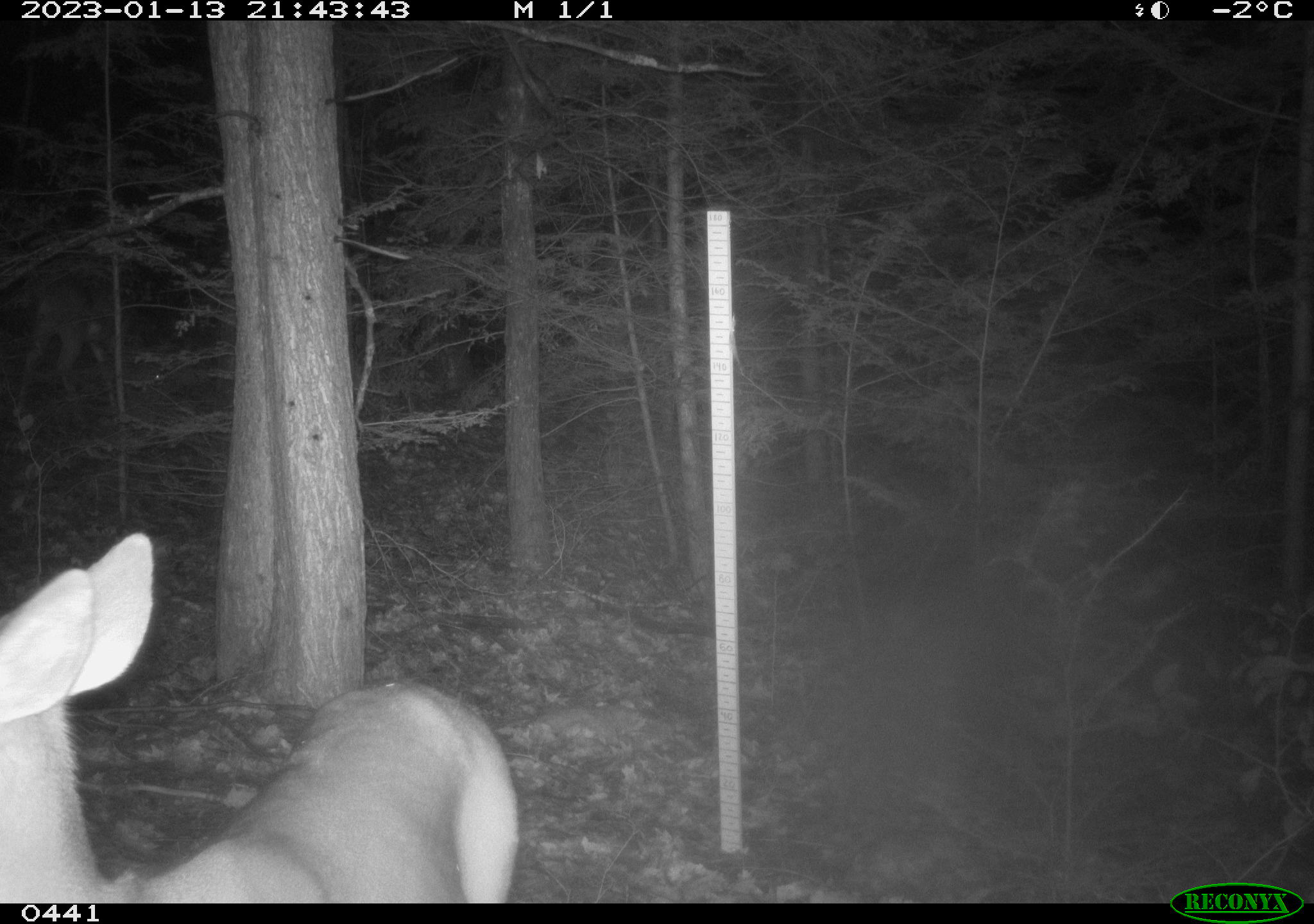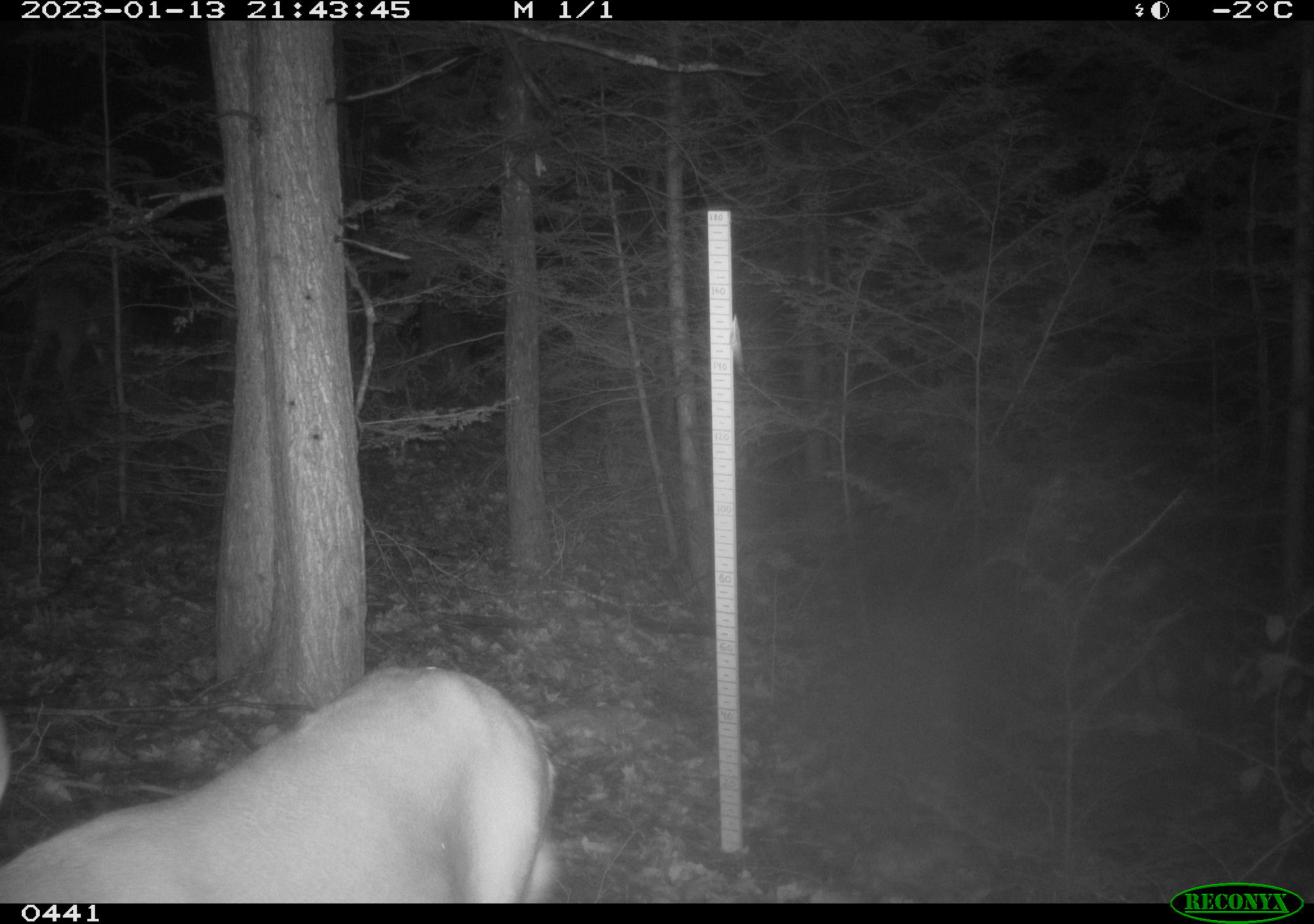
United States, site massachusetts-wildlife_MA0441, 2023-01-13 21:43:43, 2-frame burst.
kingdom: Animalia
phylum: Chordata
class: Mammalia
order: Artiodactyla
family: Cervidae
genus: Odocoileus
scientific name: Odocoileus virginianus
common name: white-tailed deer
White-tailed deer (Odocoileus virginianus).